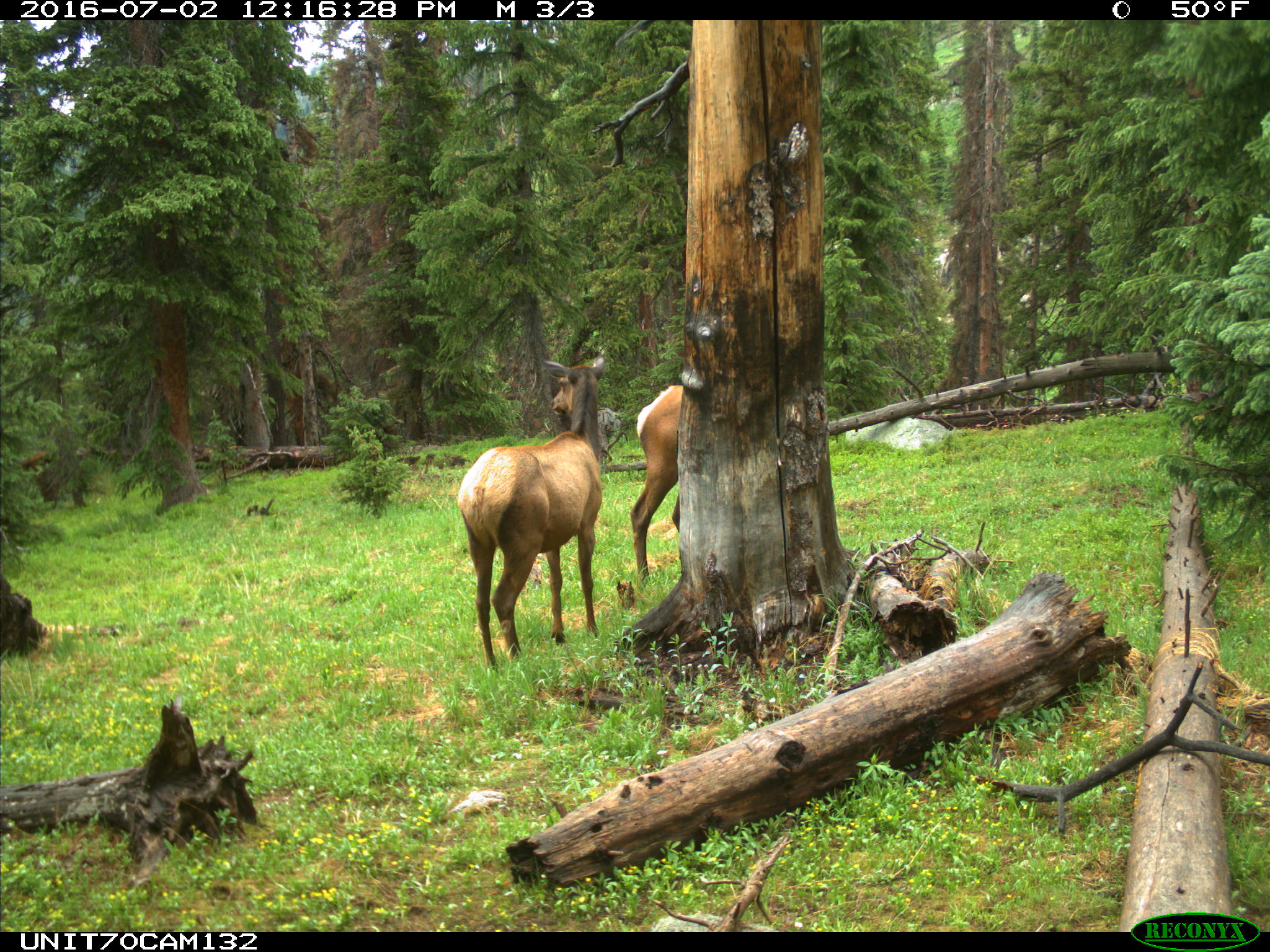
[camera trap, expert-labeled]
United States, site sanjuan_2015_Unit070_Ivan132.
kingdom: Animalia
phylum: Chordata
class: Mammalia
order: Artiodactyla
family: Cervidae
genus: Cervus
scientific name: Cervus elaphus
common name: red deer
Cervus elaphus (red deer).